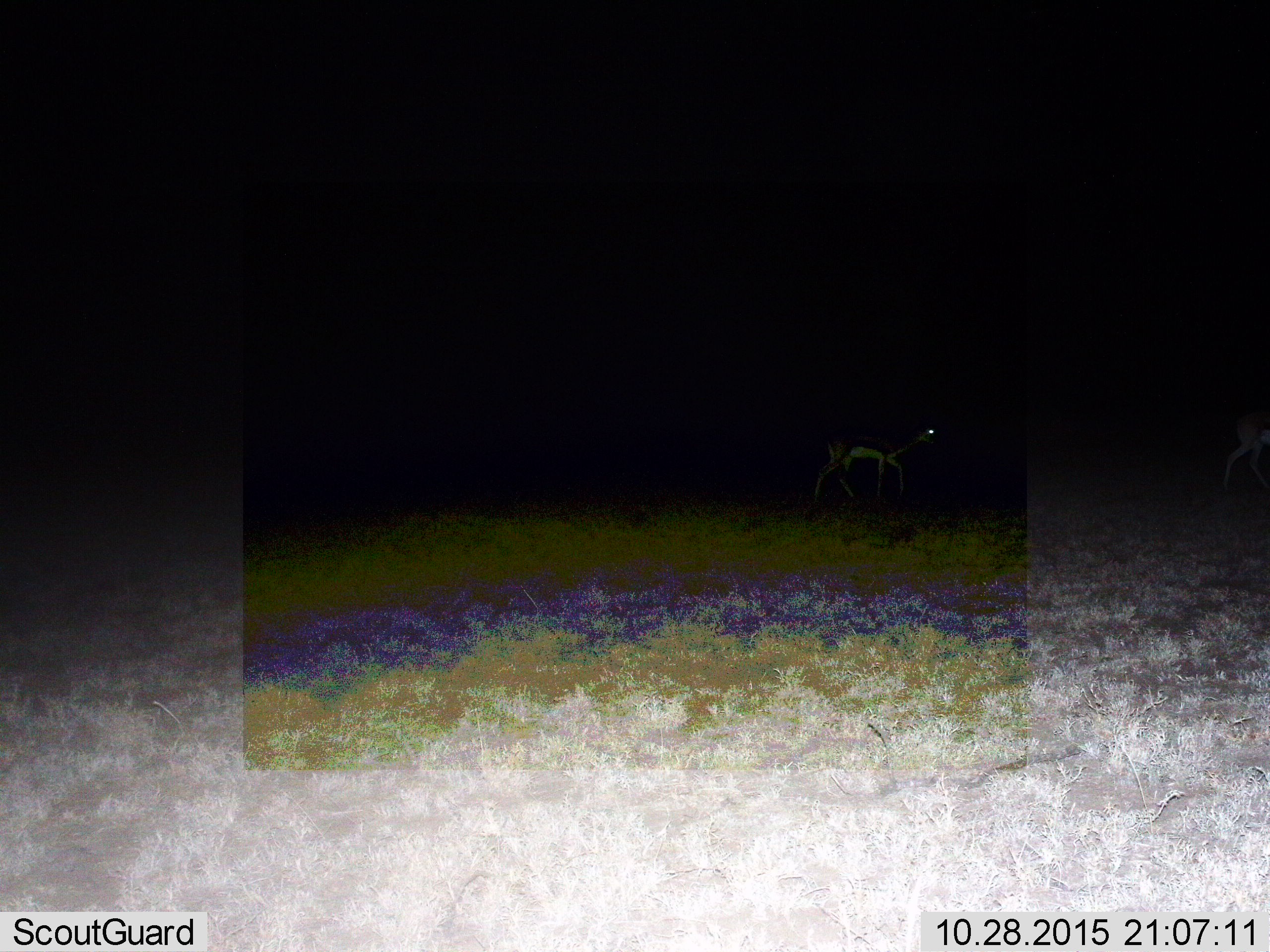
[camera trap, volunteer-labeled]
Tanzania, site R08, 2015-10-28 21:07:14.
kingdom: Animalia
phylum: Chordata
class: Mammalia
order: Artiodactyla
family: Bovidae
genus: Eudorcas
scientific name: Eudorcas thomsonii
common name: thomson's gazelle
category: gazellethomsons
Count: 2.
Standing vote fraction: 29%.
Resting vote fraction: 0%.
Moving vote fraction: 71%.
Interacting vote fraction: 0%.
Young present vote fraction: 0%.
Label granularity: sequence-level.